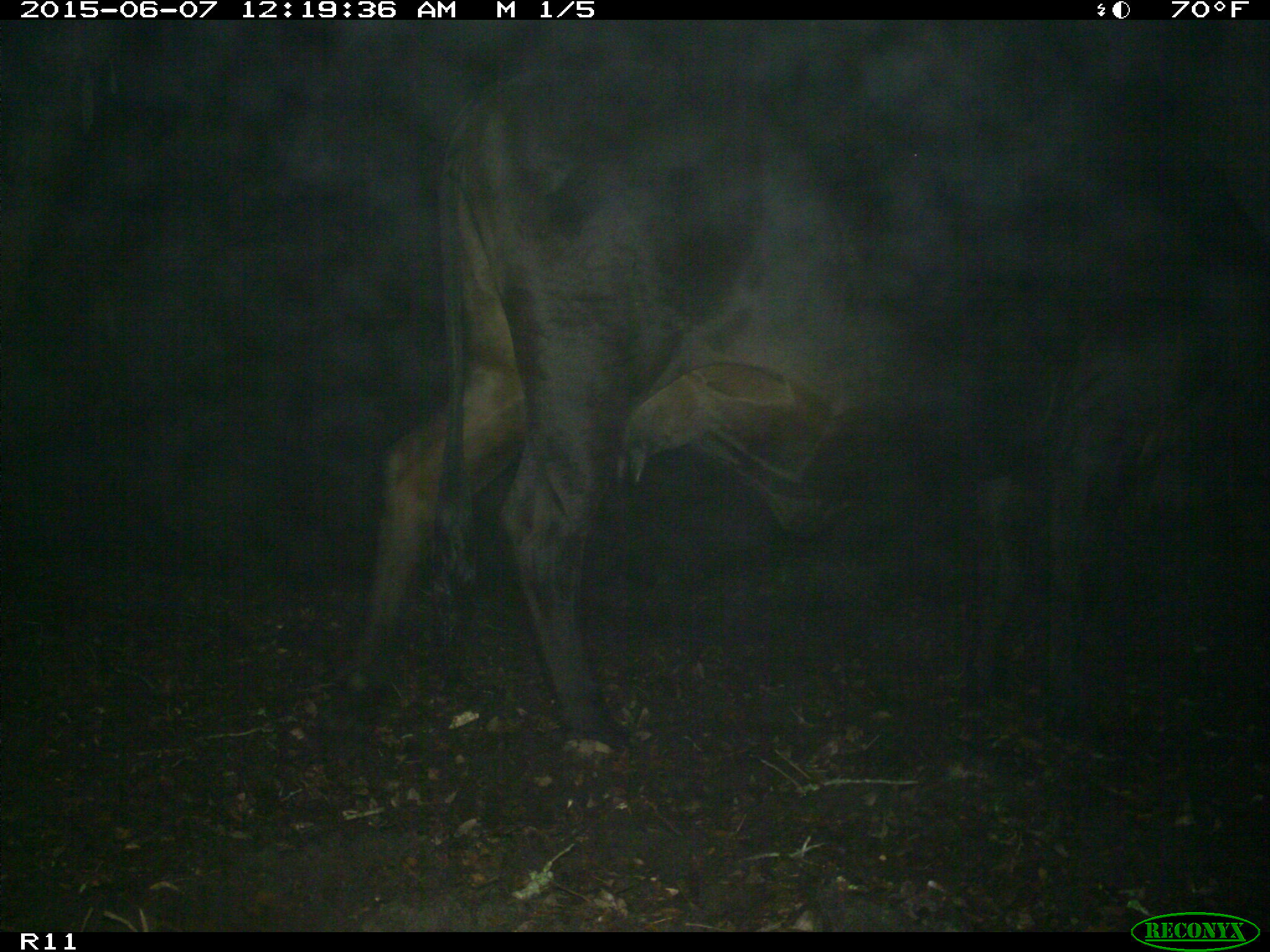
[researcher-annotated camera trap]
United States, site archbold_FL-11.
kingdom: Animalia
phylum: Chordata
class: Mammalia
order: Artiodactyla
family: Bovidae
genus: Bos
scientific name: Bos taurus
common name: domestic cow